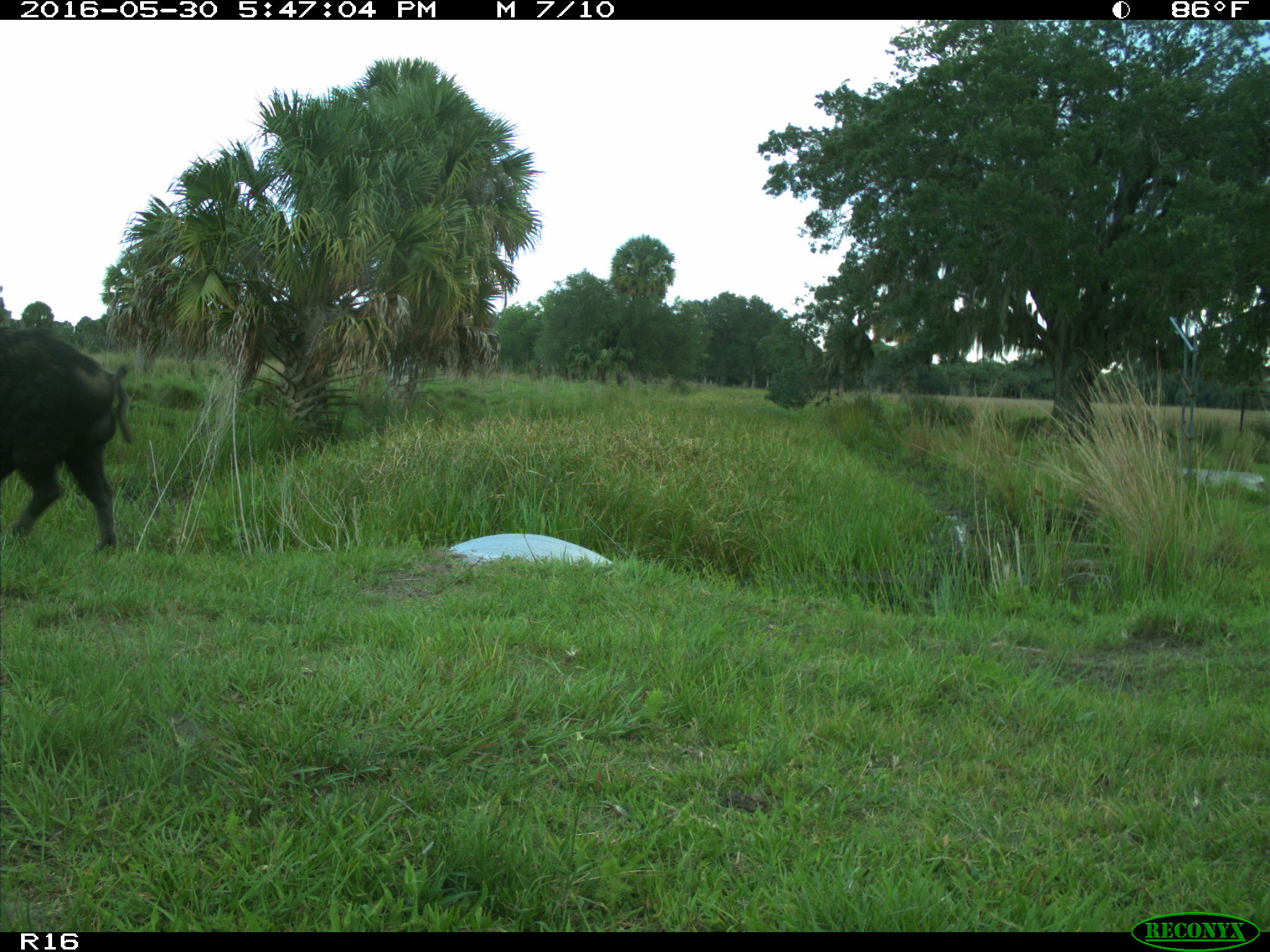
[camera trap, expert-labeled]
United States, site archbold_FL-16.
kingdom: Animalia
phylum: Chordata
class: Mammalia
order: Artiodactyla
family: Suidae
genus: Sus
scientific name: Sus scrofa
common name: wild boar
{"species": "Sus scrofa (wild boar)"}